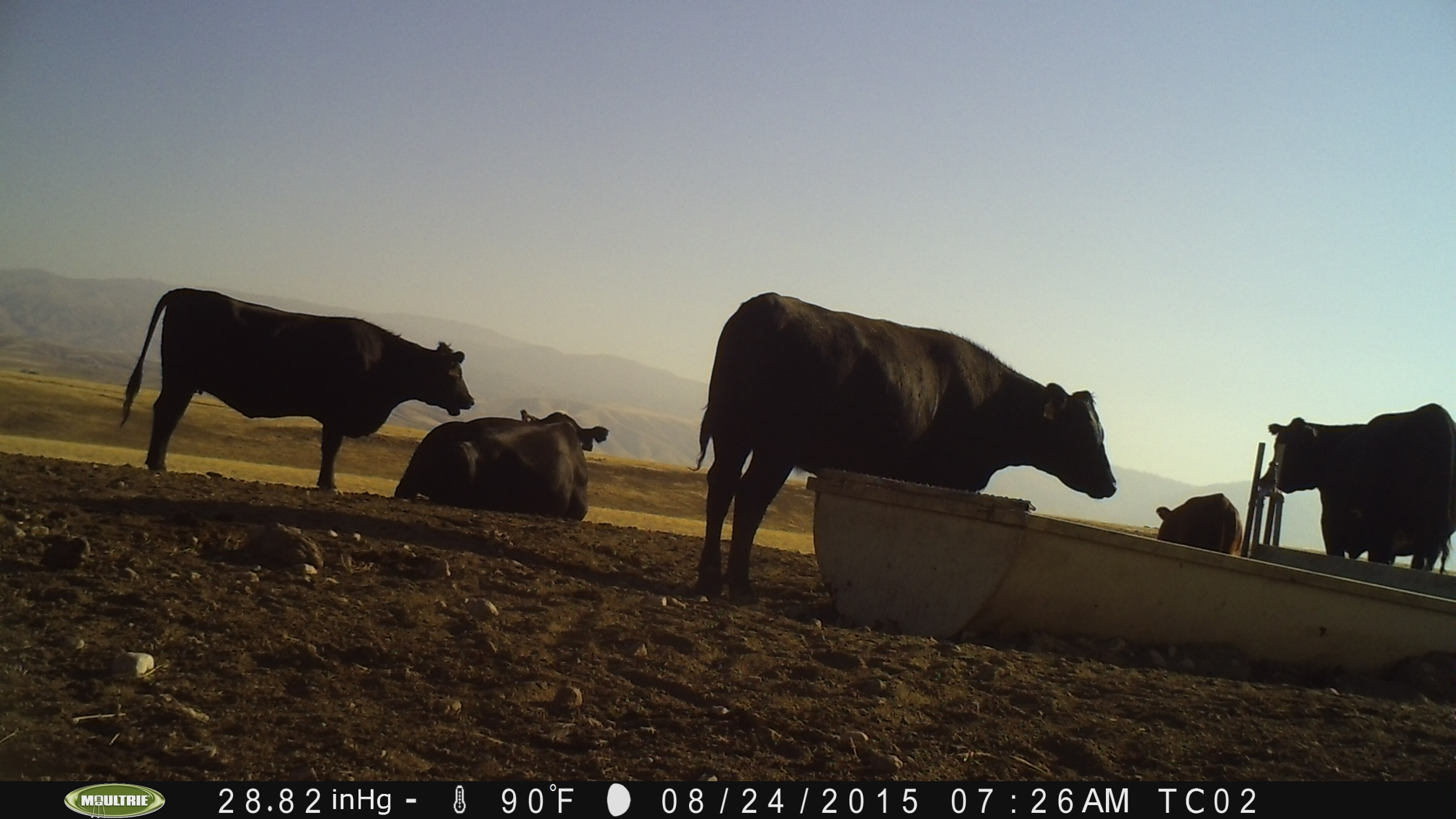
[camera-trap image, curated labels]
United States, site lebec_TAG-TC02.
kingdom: Animalia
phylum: Chordata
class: Mammalia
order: Artiodactyla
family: Bovidae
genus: Bos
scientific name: Bos taurus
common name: domestic cow